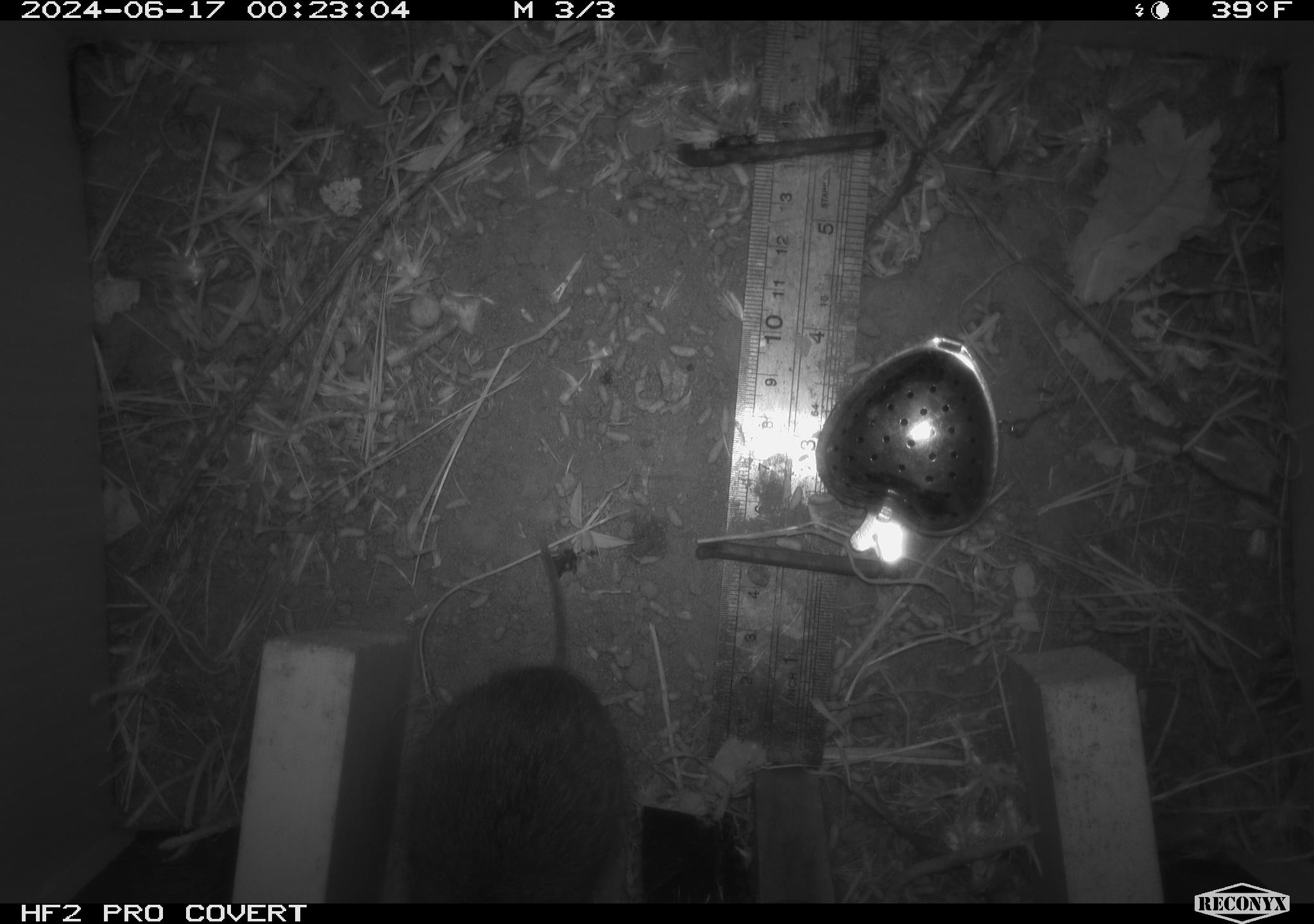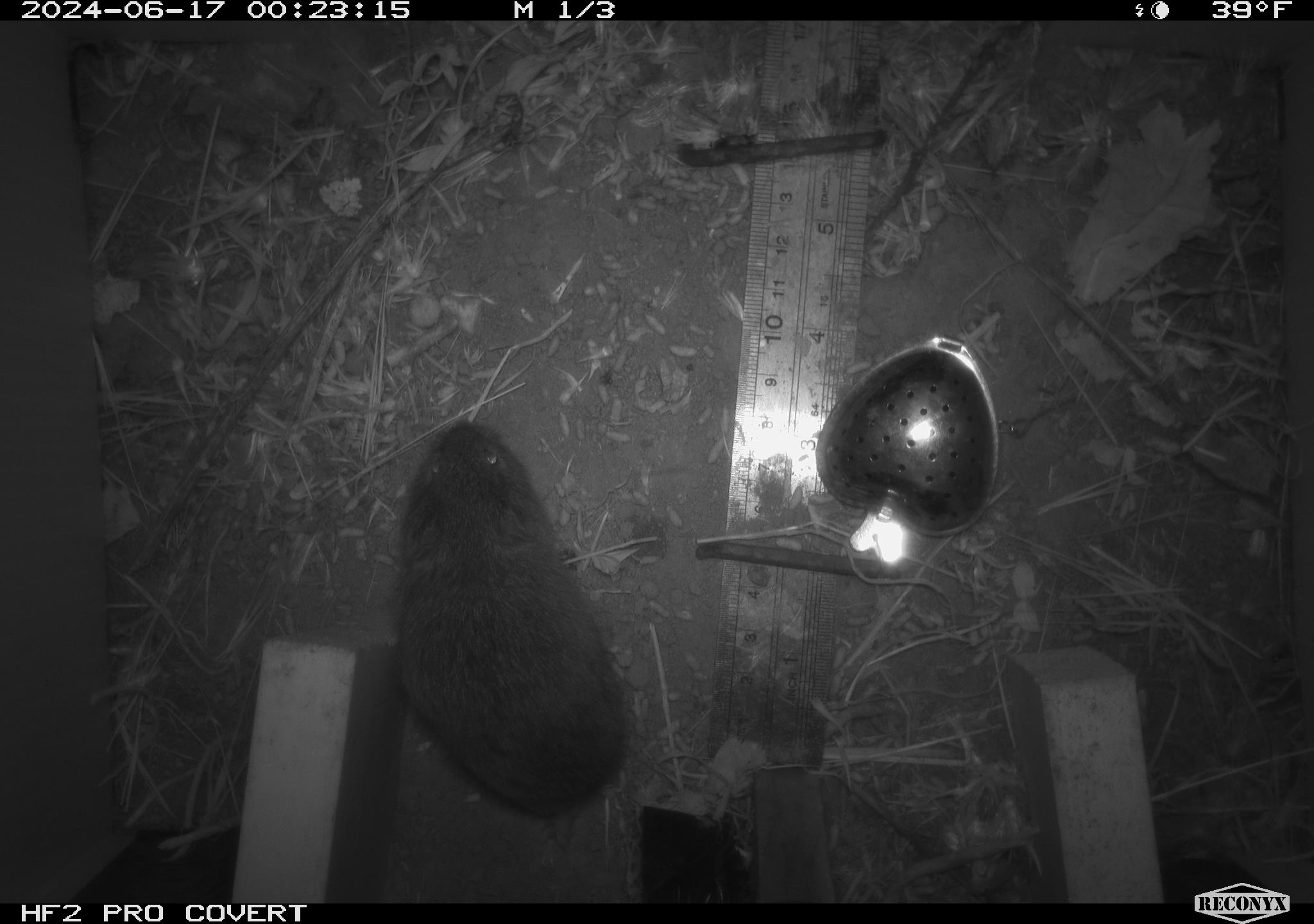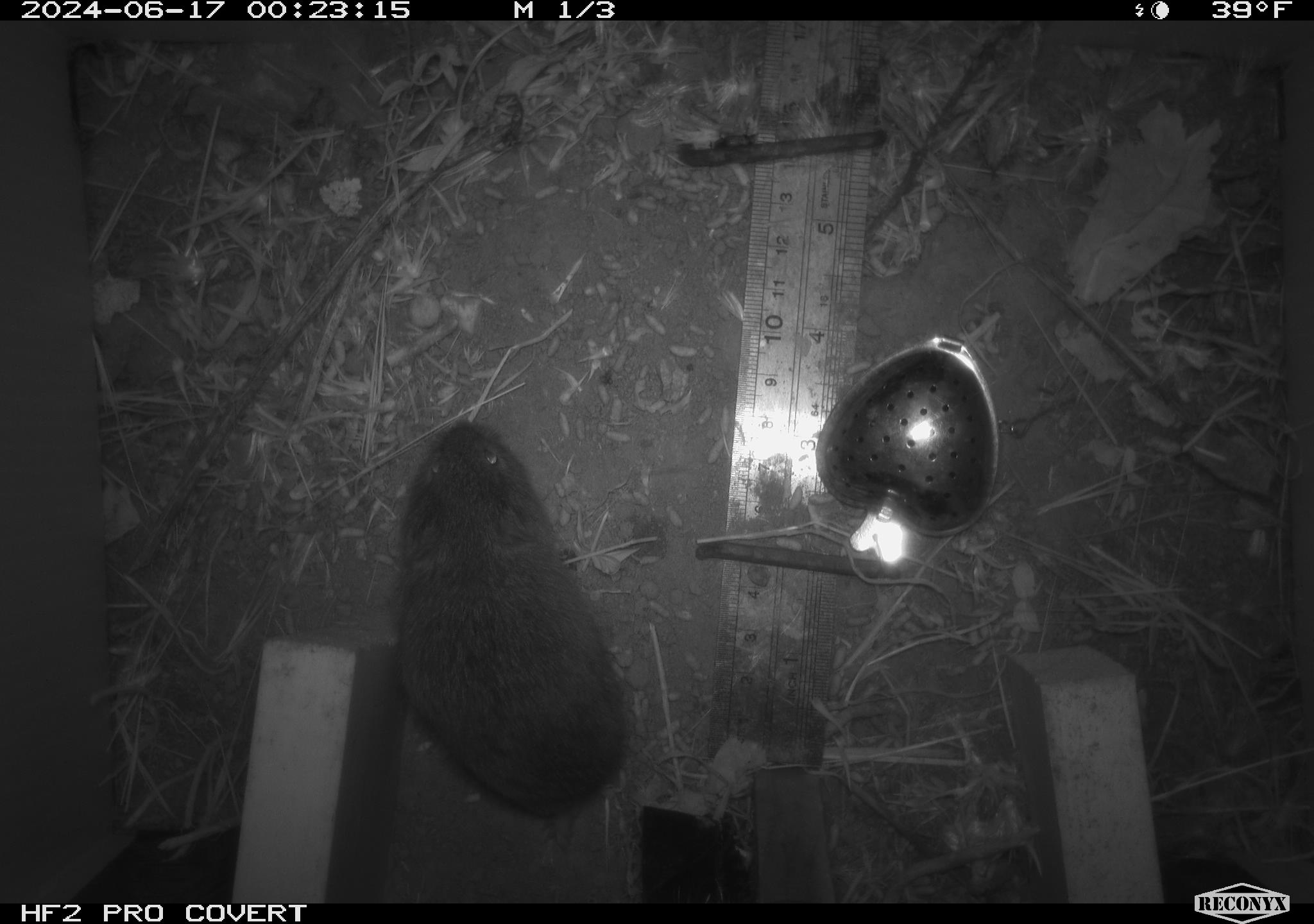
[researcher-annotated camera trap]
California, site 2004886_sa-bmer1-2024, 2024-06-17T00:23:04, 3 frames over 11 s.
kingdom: Animalia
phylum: Chordata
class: Mammalia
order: Rodentia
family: Cricetidae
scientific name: Cricetidae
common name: hamsters, voles, lemmings, and allies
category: cricetidae family